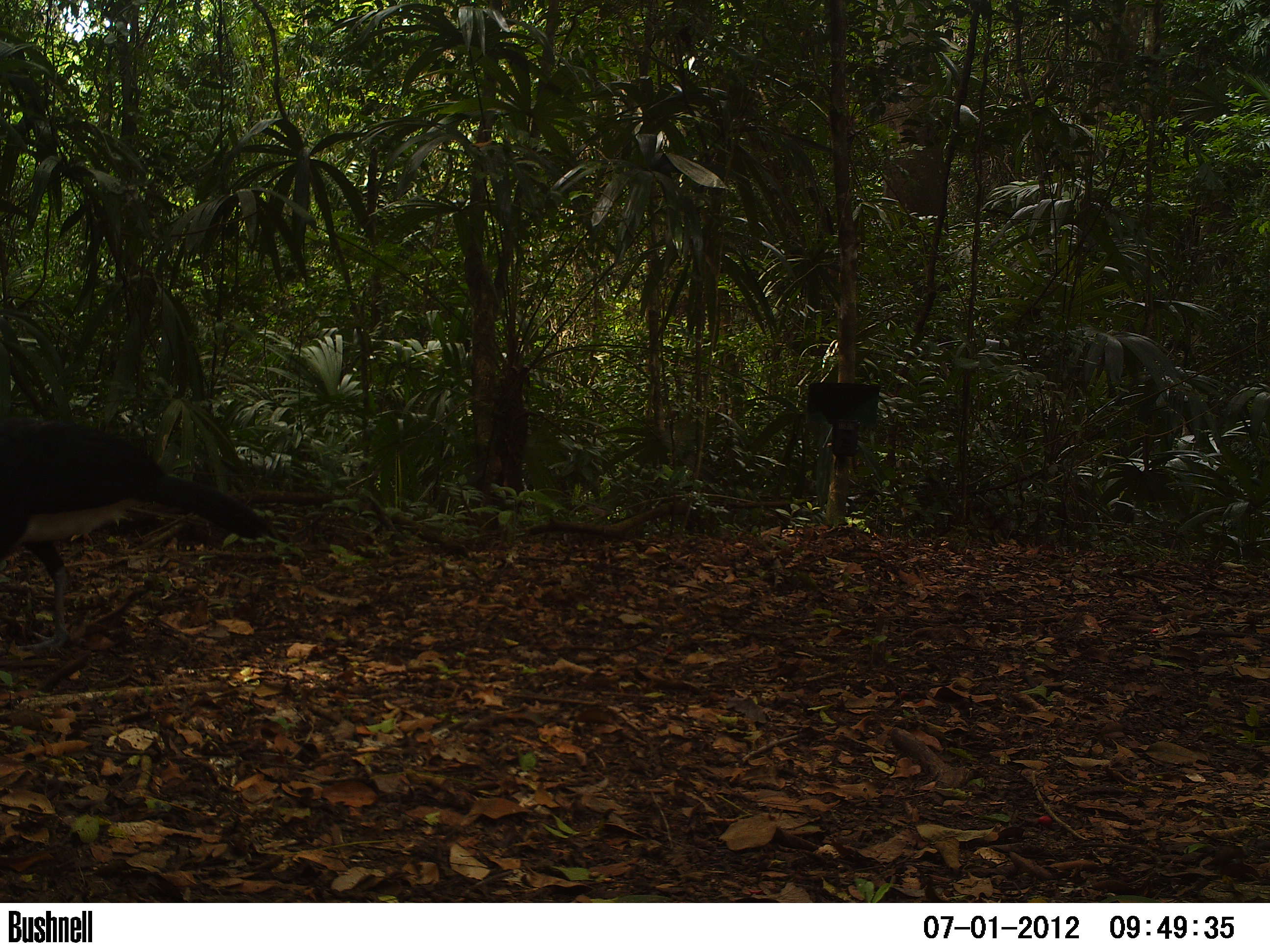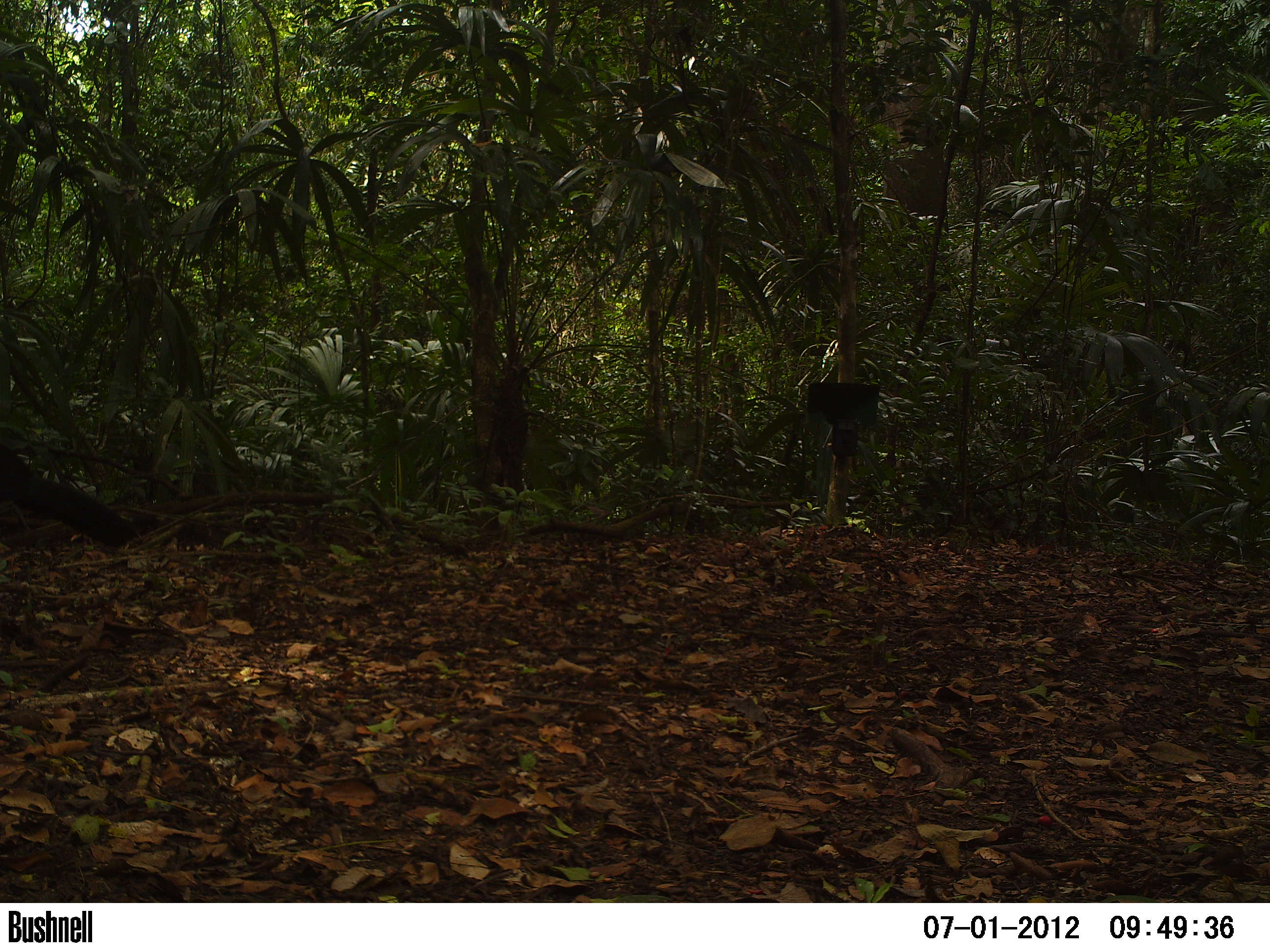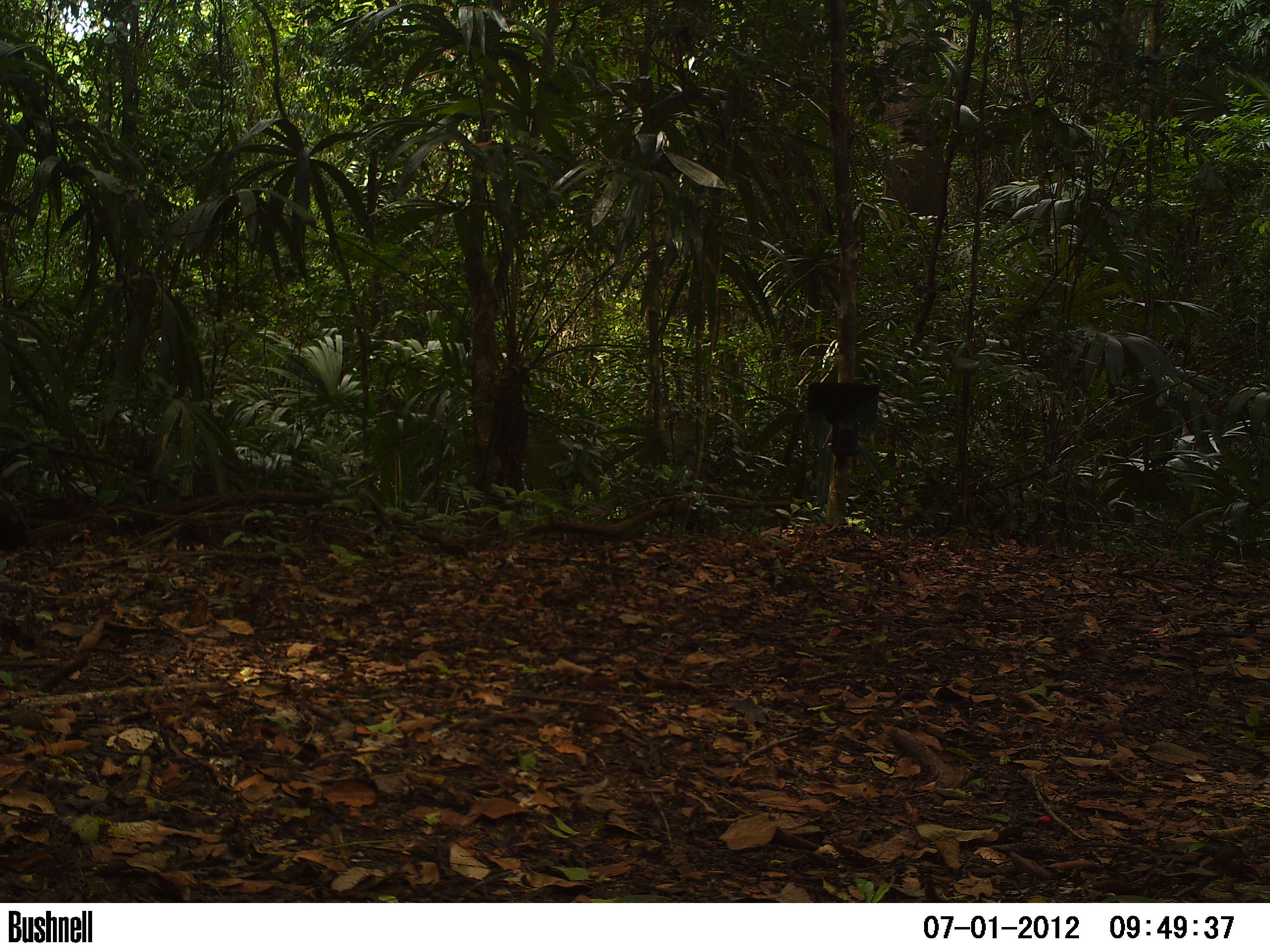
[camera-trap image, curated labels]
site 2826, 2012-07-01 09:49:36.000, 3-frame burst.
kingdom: Animalia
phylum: Chordata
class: Aves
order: Galliformes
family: Cracidae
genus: Crax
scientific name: Crax rubra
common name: great curassow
Crax rubra (great curassow), count 1, age adult, sex male.